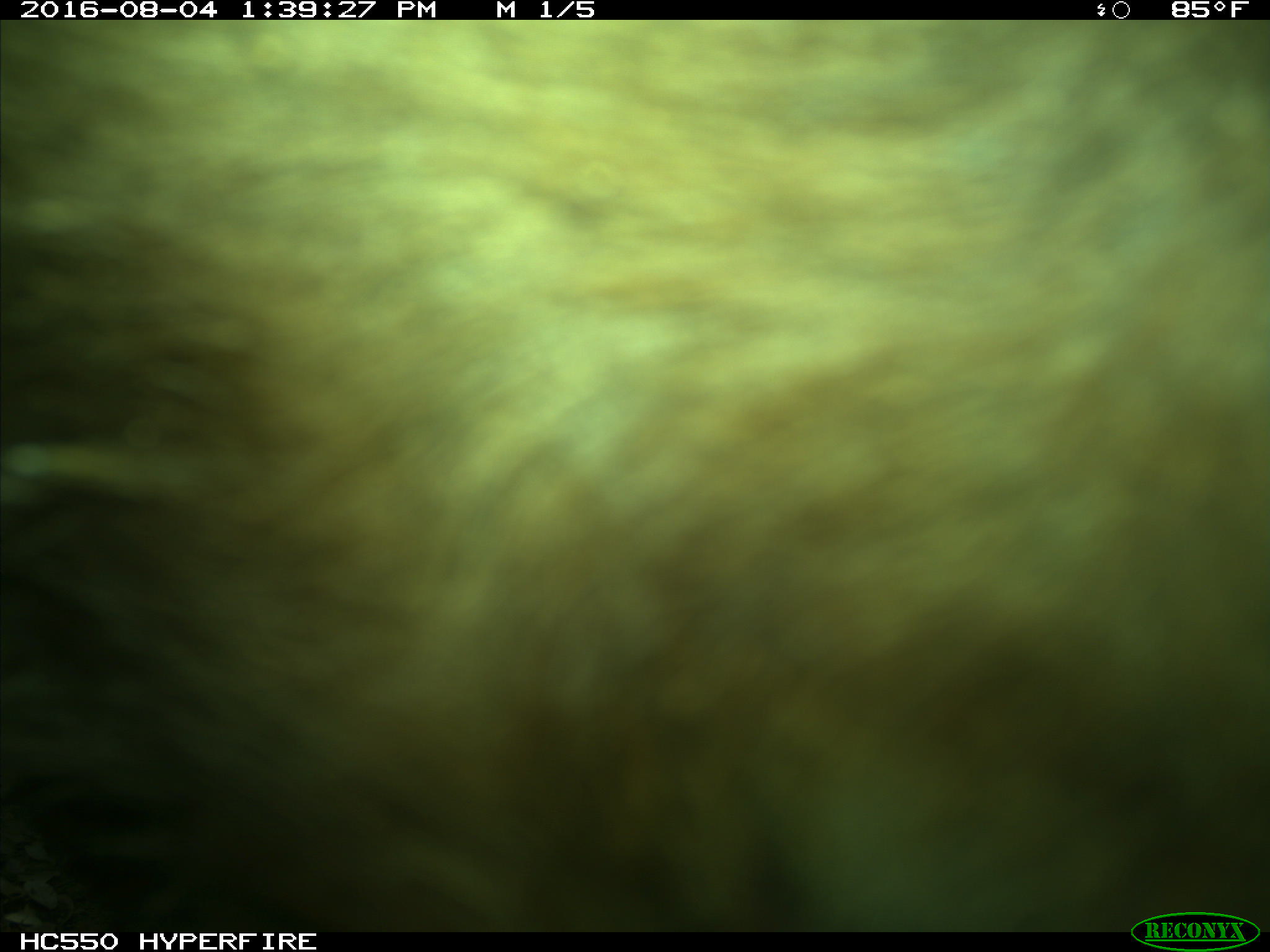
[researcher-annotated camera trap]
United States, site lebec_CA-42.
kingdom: Animalia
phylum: Chordata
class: Mammalia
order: Carnivora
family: Ursidae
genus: Ursus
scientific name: Ursus americanus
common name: american black bear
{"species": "Ursus americanus (american black bear)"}